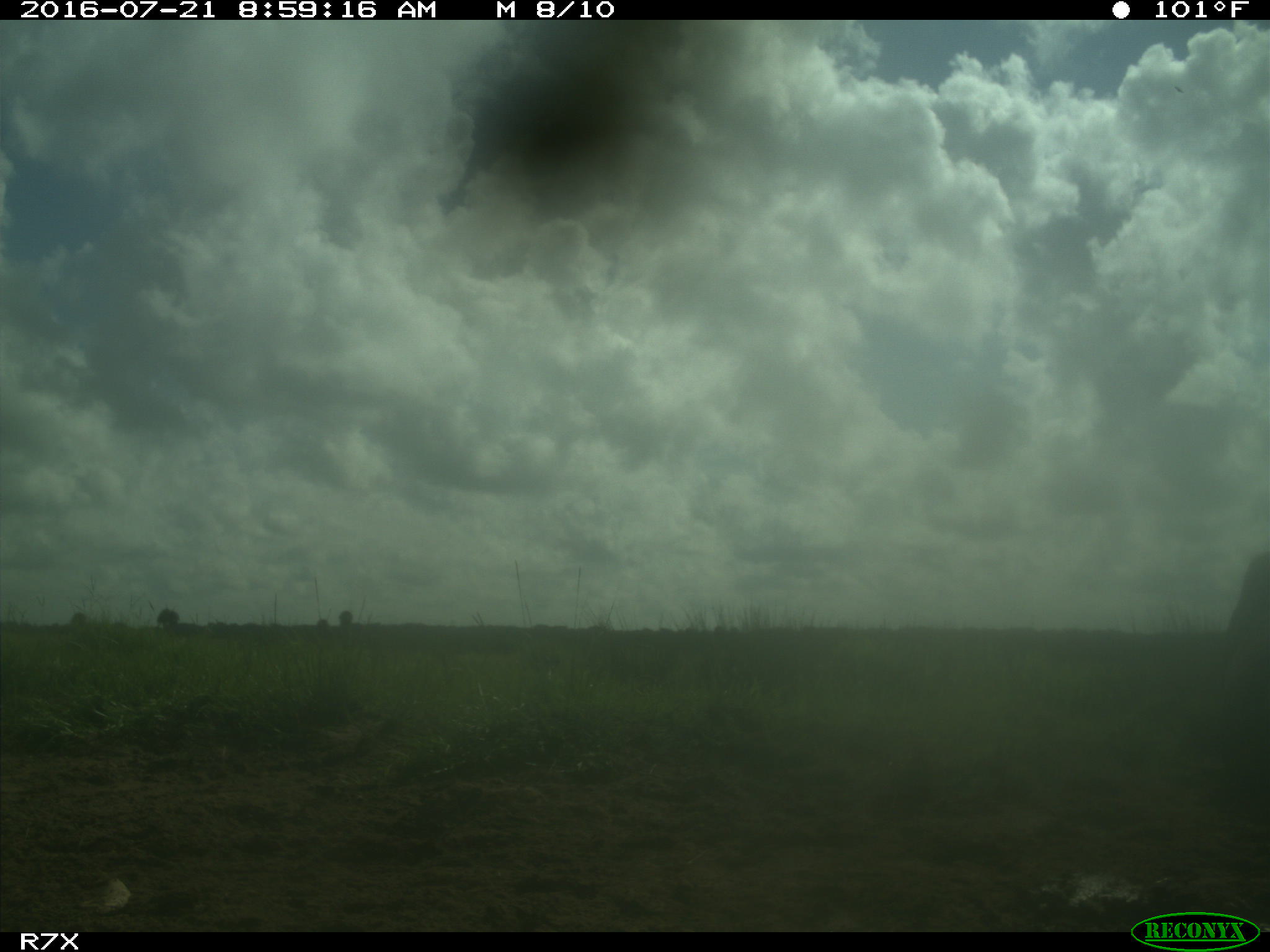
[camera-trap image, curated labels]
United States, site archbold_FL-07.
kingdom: Animalia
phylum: Chordata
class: Mammalia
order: Artiodactyla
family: Bovidae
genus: Bos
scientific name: Bos taurus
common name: domestic cow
Bos taurus (domestic cow).